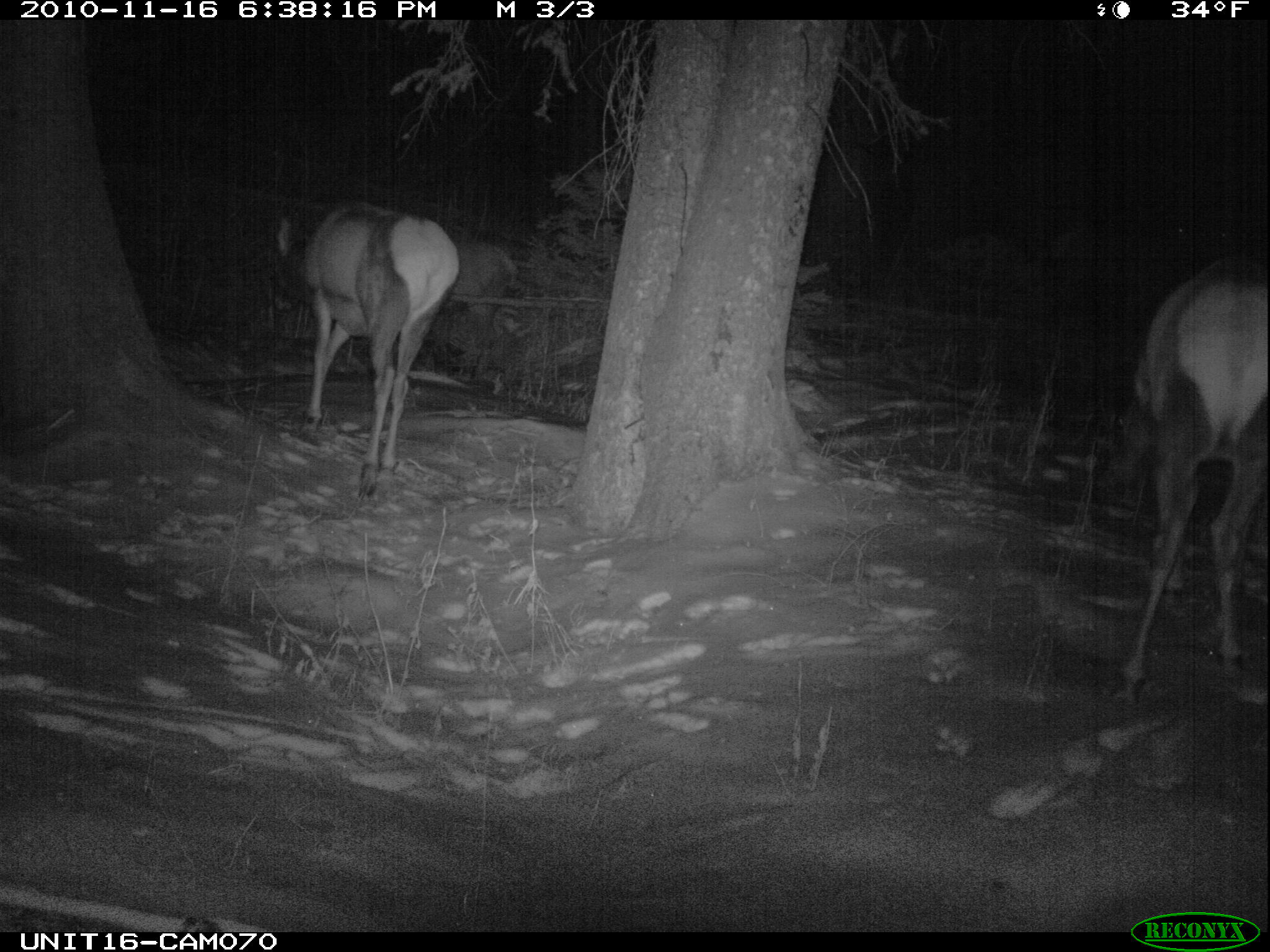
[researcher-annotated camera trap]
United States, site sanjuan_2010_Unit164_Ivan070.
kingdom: Animalia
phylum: Chordata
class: Mammalia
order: Artiodactyla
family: Cervidae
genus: Cervus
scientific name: Cervus elaphus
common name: red deer